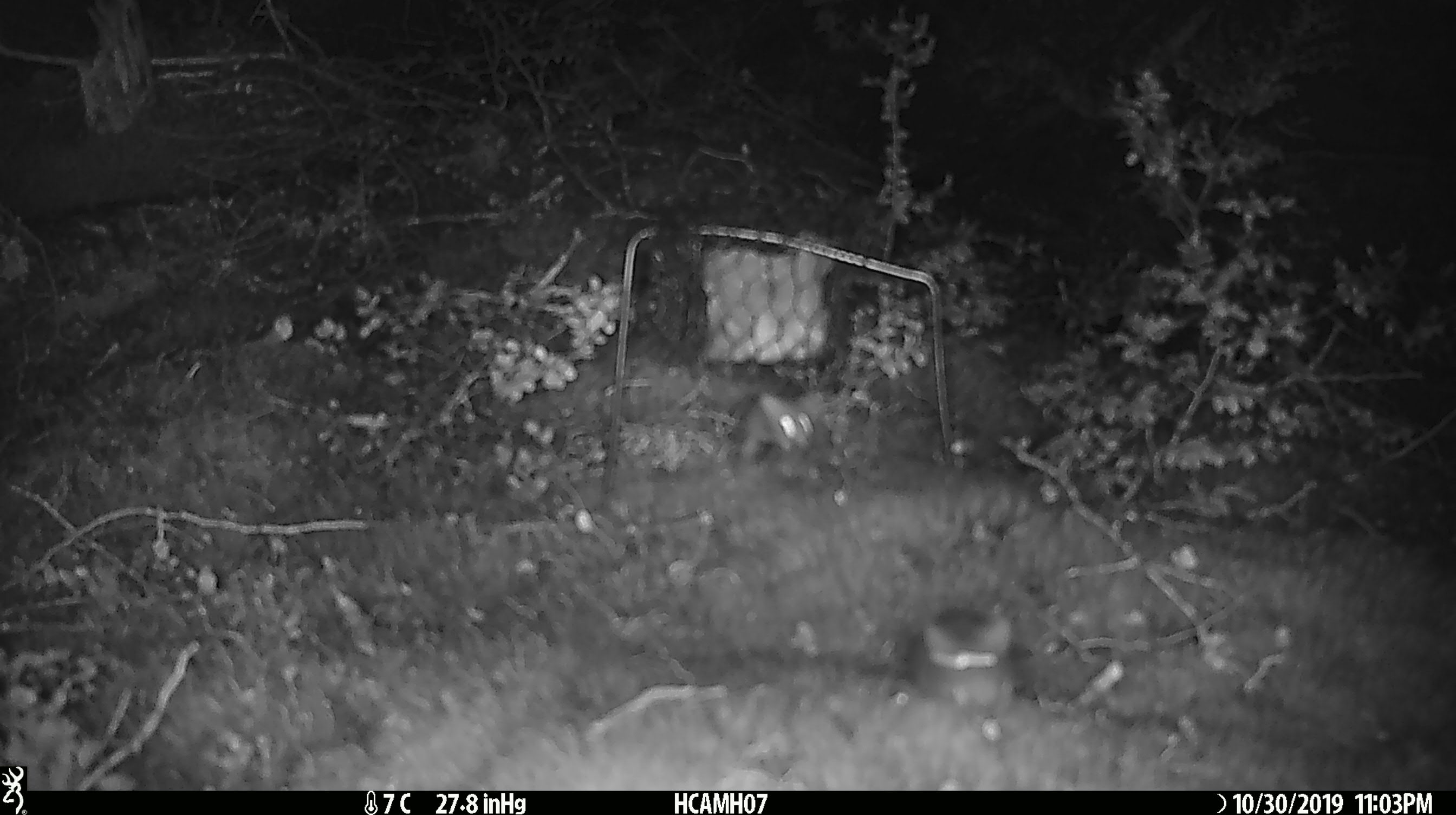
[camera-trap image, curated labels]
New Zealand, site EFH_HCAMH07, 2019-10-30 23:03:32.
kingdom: Animalia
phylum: Chordata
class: Mammalia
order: Rodentia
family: Muridae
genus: Mus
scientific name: Mus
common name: mouse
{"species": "mouse (Mus)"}